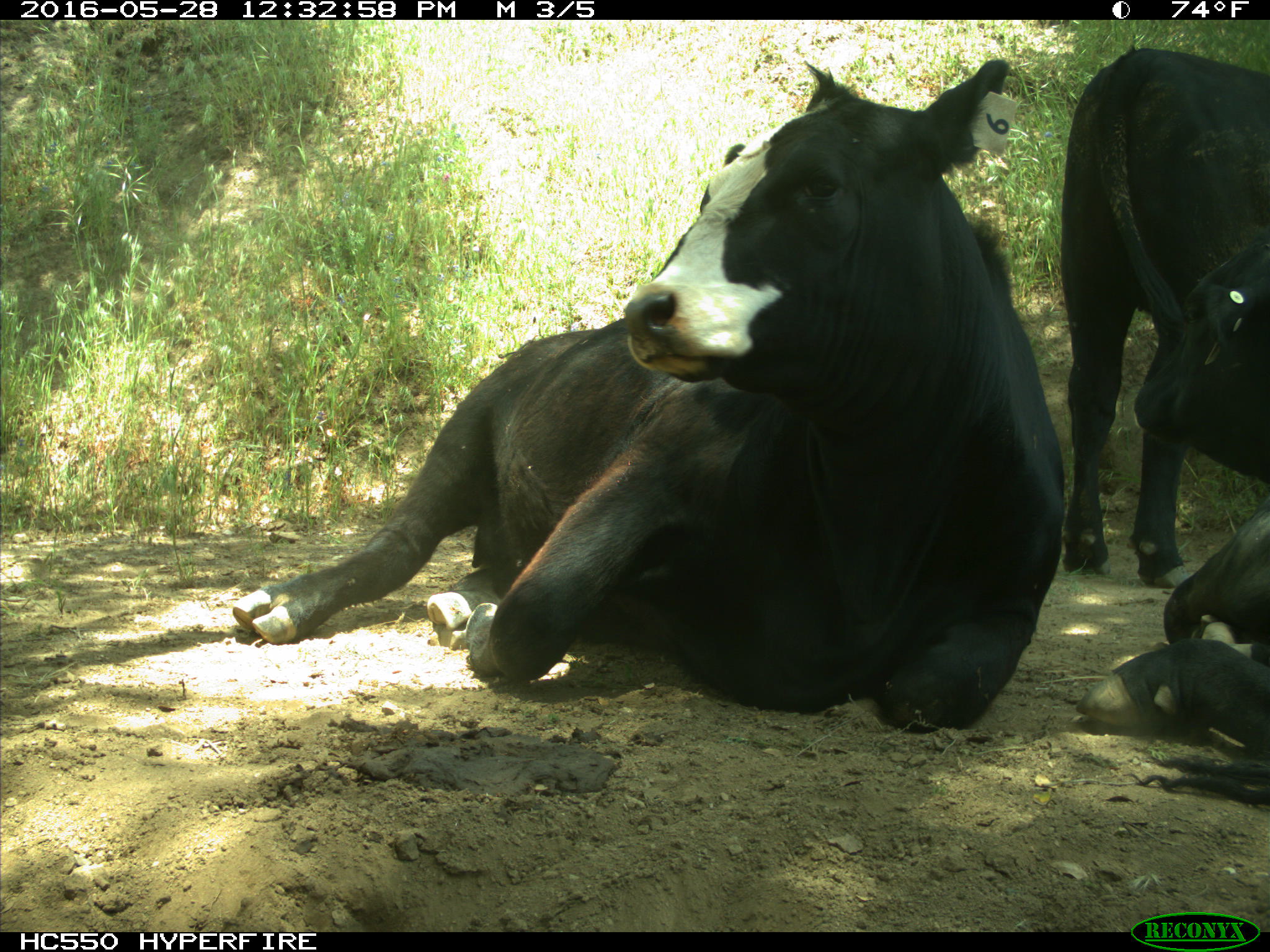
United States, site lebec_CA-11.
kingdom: Animalia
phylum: Chordata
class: Mammalia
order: Artiodactyla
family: Bovidae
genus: Bos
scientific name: Bos taurus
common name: domestic cow